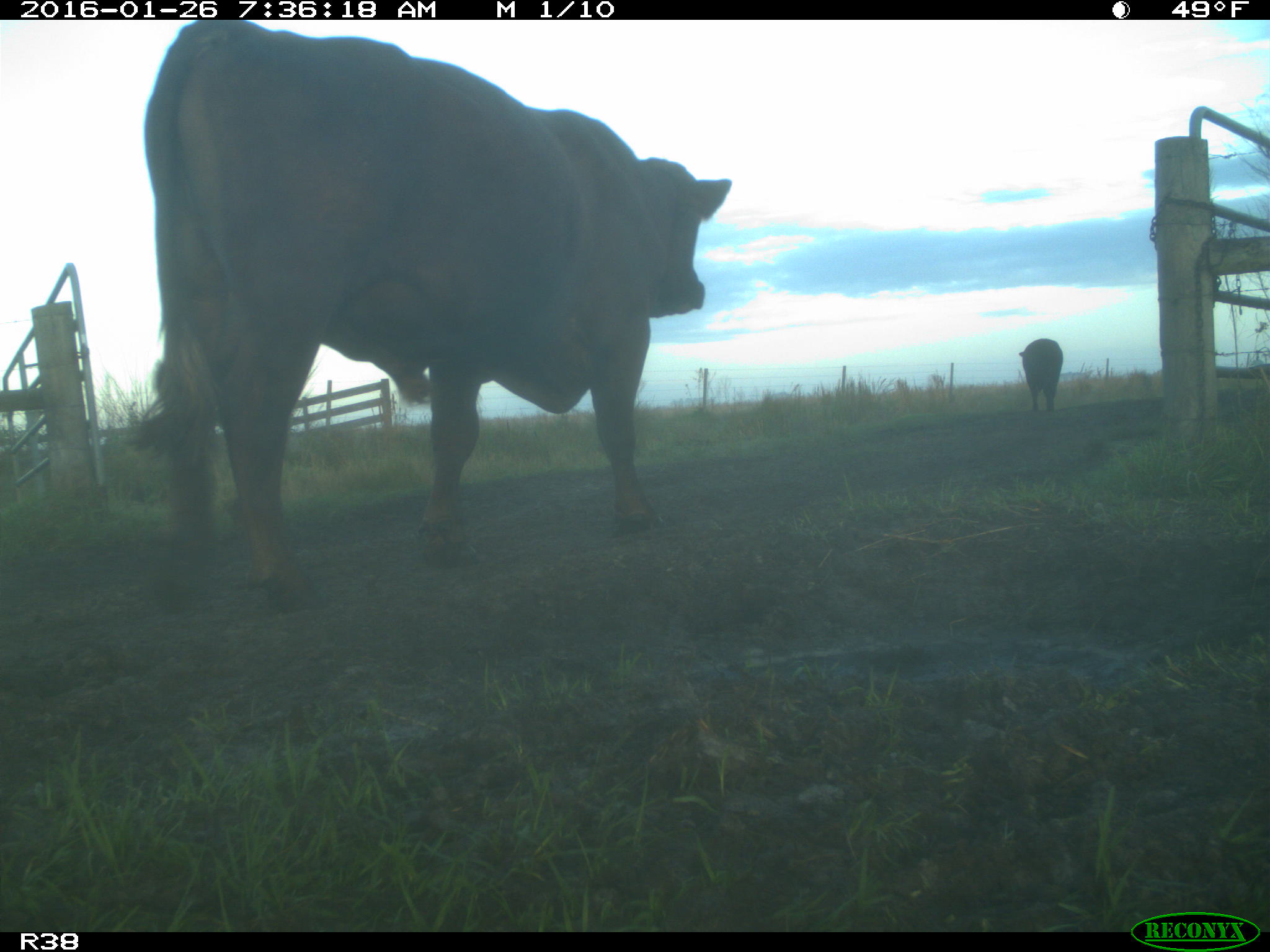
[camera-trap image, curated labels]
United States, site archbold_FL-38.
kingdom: Animalia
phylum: Chordata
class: Mammalia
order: Artiodactyla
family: Bovidae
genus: Bos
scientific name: Bos taurus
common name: domestic cow